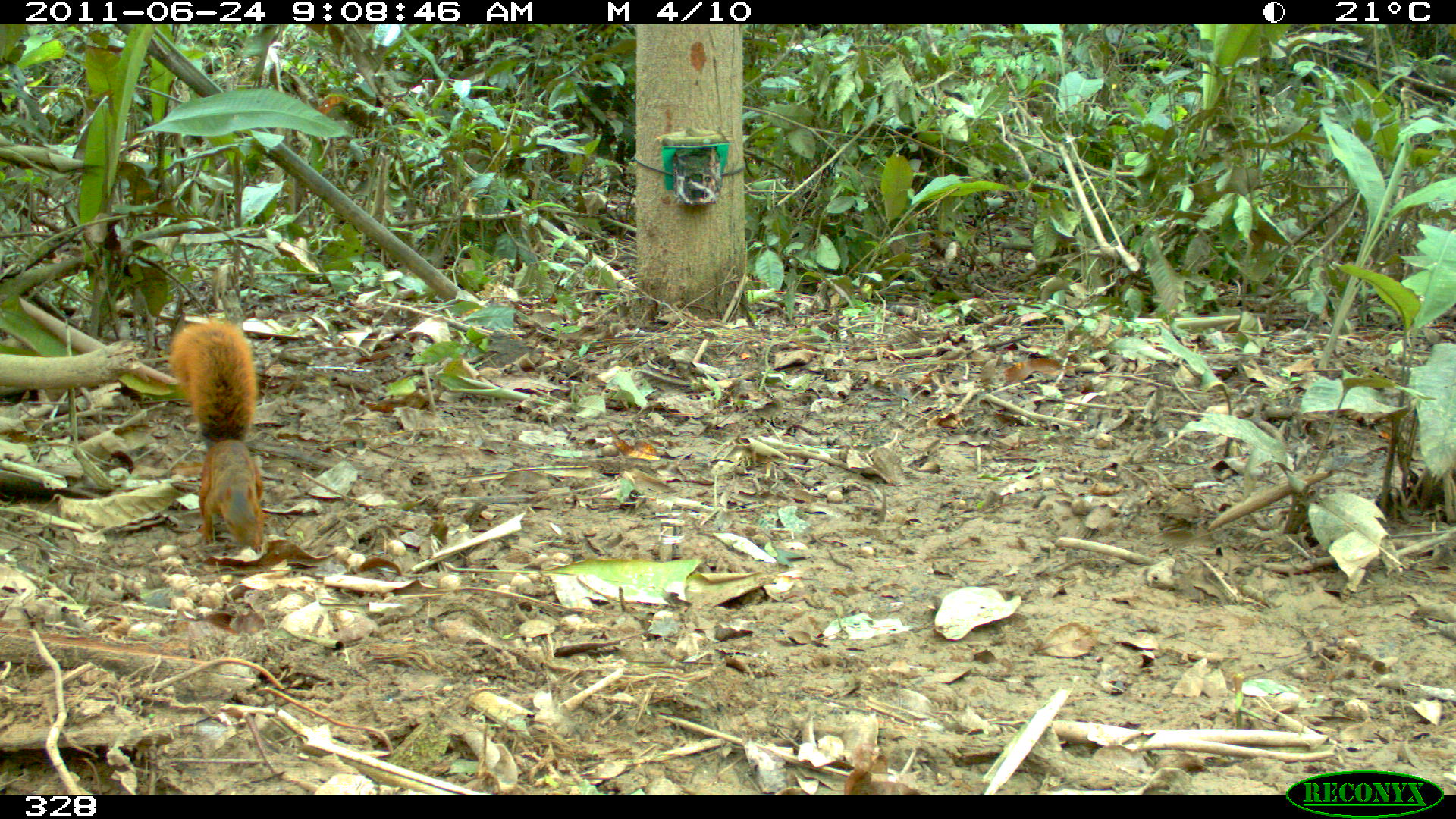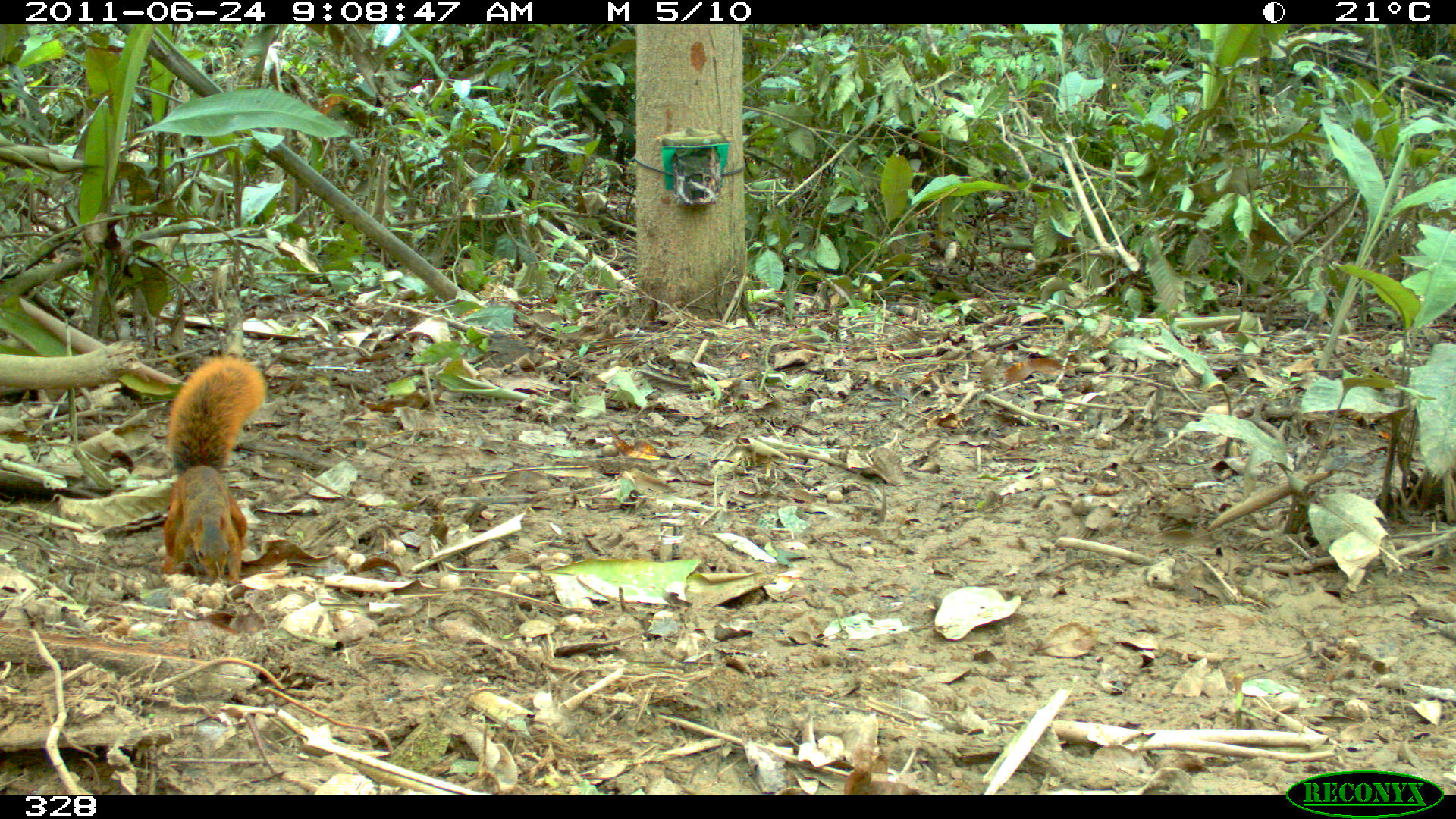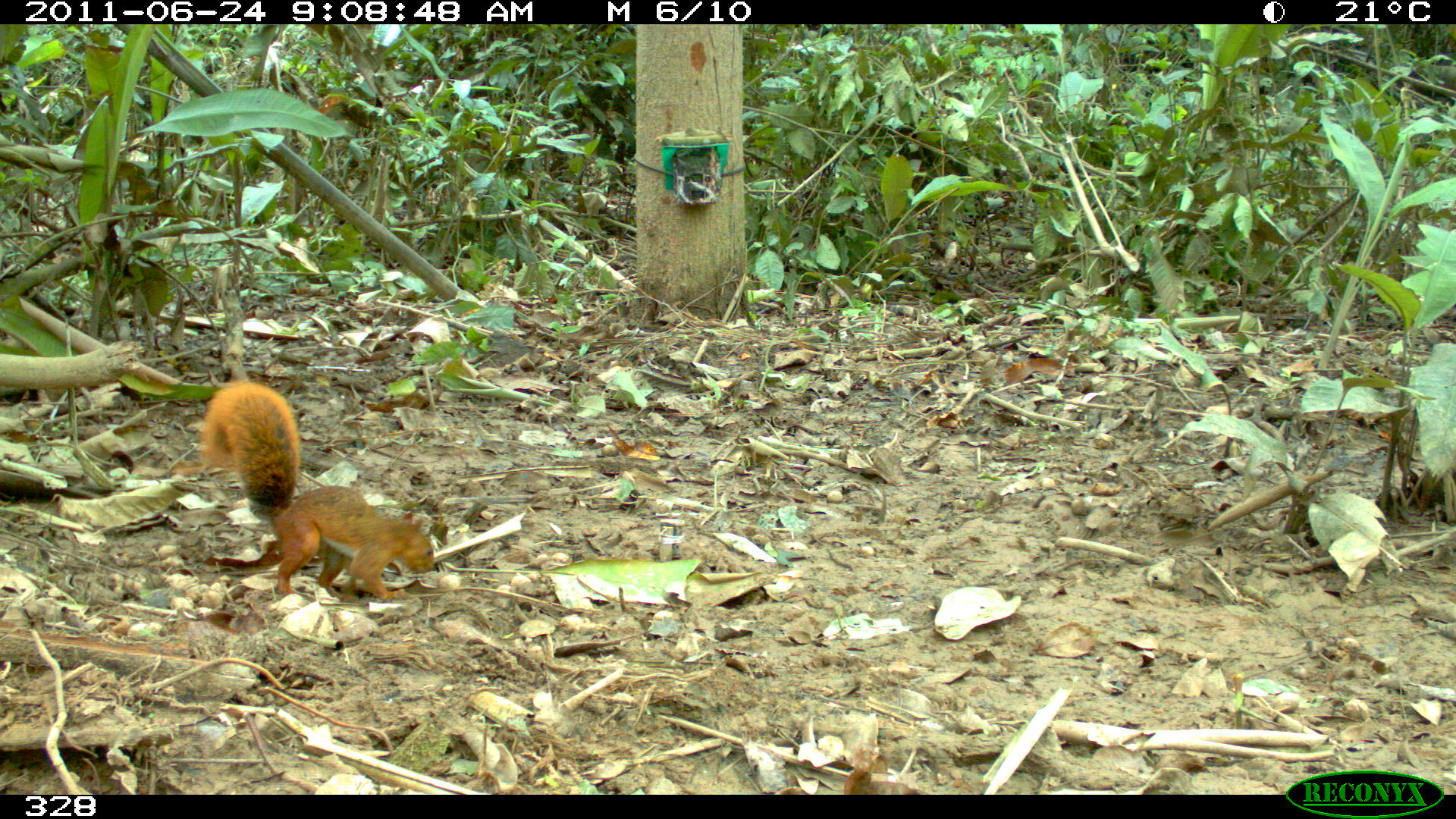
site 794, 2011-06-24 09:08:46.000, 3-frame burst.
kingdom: Animalia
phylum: Chordata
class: Mammalia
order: Rodentia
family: Sciuridae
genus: Sciurus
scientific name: Sciurus spadiceus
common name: southern amazon red squirrel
Sciurus spadiceus (southern amazon red squirrel).